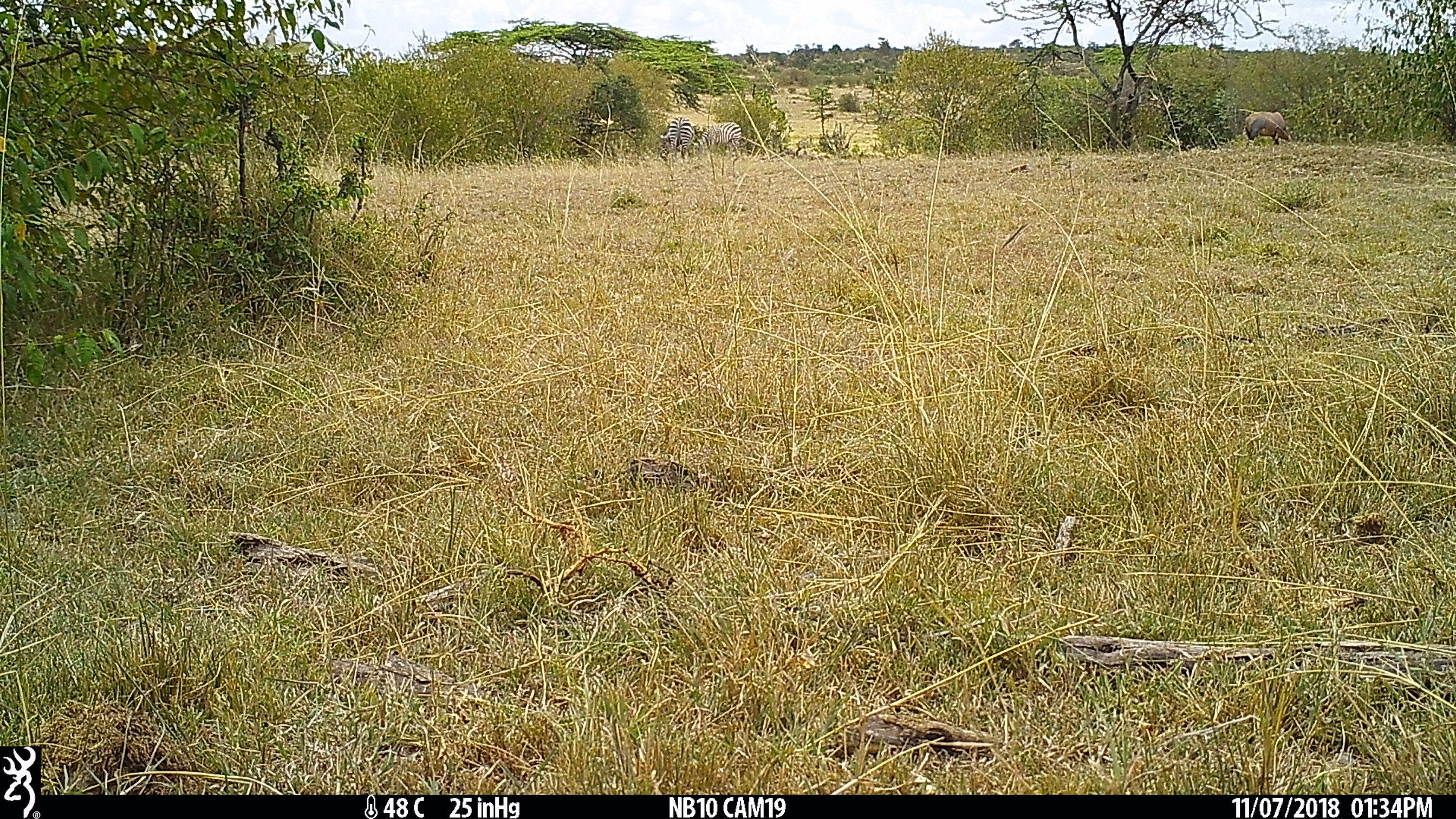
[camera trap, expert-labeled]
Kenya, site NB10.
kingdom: Animalia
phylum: Chordata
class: Mammalia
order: Perissodactyla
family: Equidae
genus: Equus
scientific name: Equus quagga burchellii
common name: burchell's zebra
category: zebra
Zebra (burchell's zebra) (Equus quagga burchellii).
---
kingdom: Animalia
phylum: Chordata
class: Mammalia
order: Artiodactyla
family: Bovidae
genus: Damaliscus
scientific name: Damaliscus lunatus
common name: topi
Topi (Damaliscus lunatus).